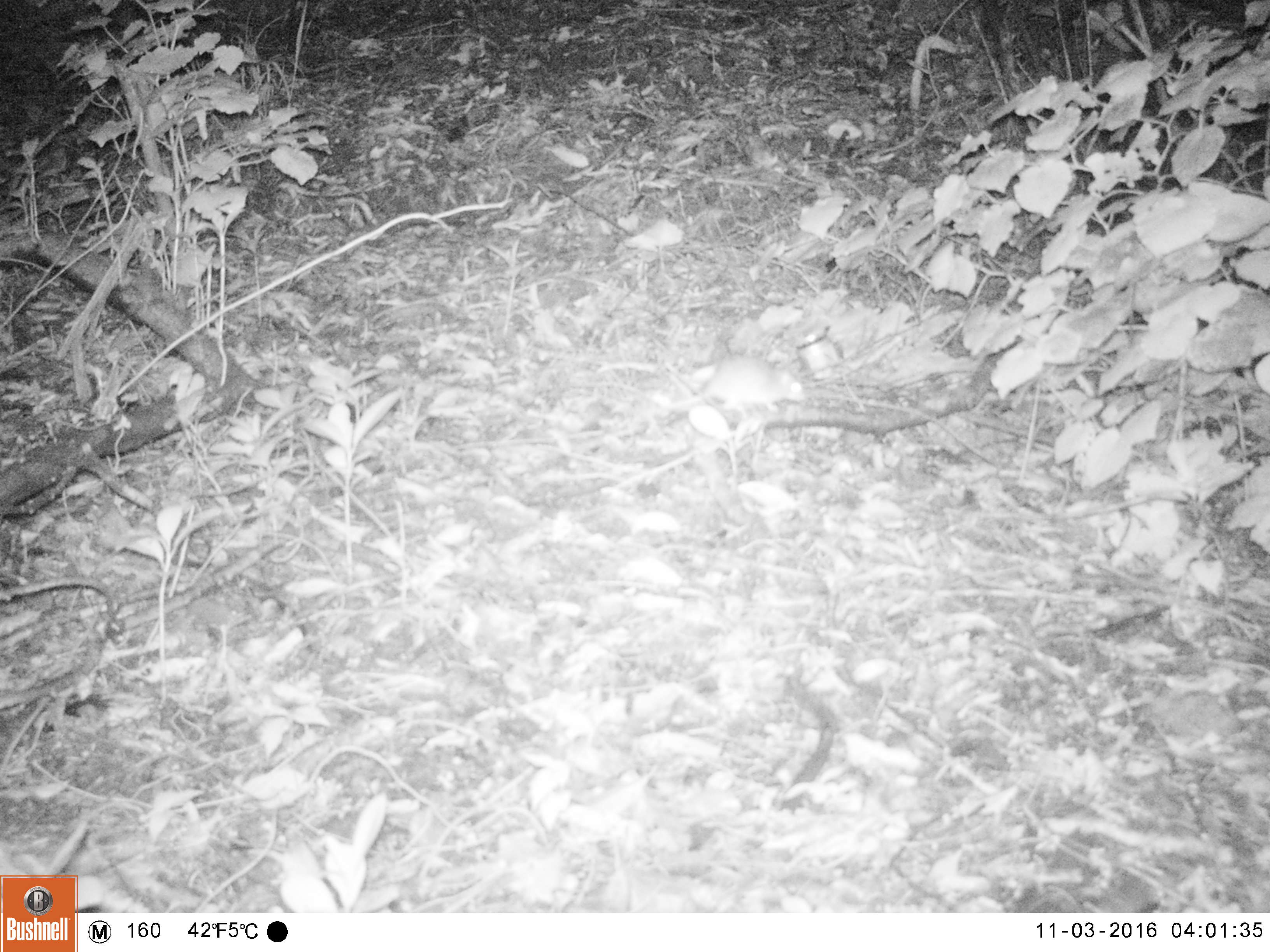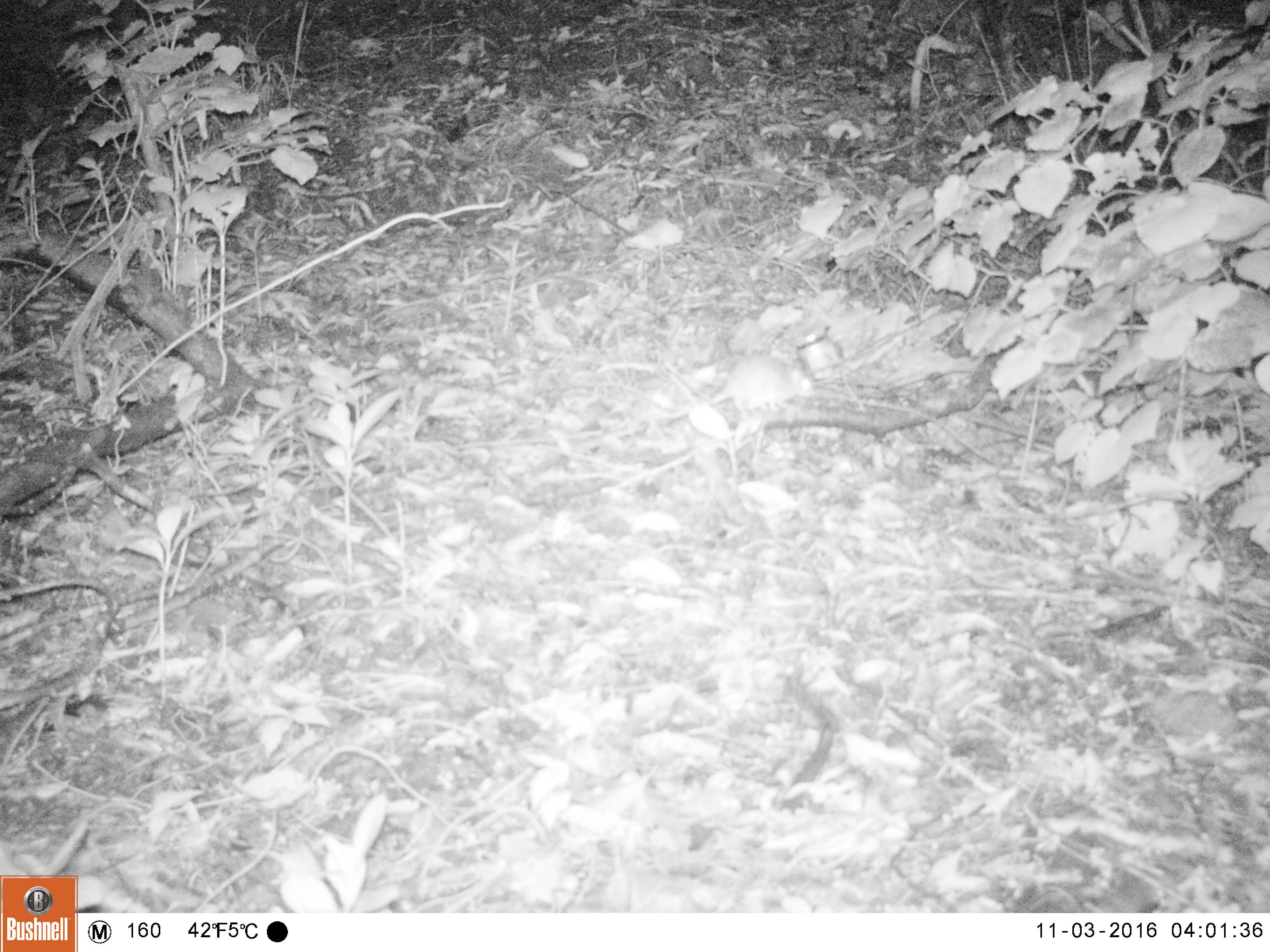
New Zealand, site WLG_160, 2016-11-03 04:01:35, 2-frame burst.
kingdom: Animalia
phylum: Chordata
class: Mammalia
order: Rodentia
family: Muridae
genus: Rattus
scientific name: Rattus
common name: rat